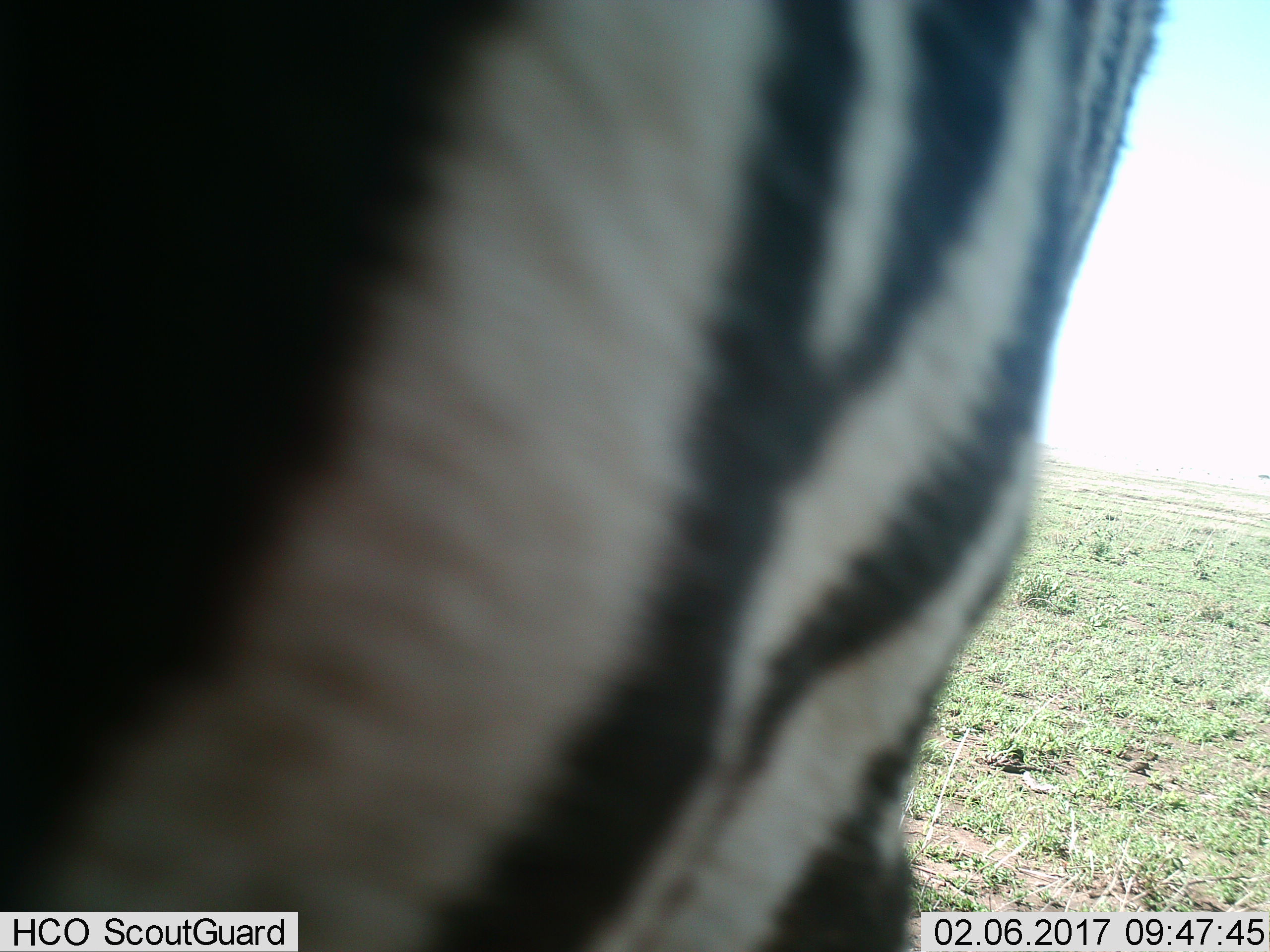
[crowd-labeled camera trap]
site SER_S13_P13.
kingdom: Animalia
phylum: Chordata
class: Mammalia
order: Perissodactyla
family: Equidae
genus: Equus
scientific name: Equus quagga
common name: plains zebra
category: zebraplains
Zebraplains (plains zebra) (Equus quagga), count 1. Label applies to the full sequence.